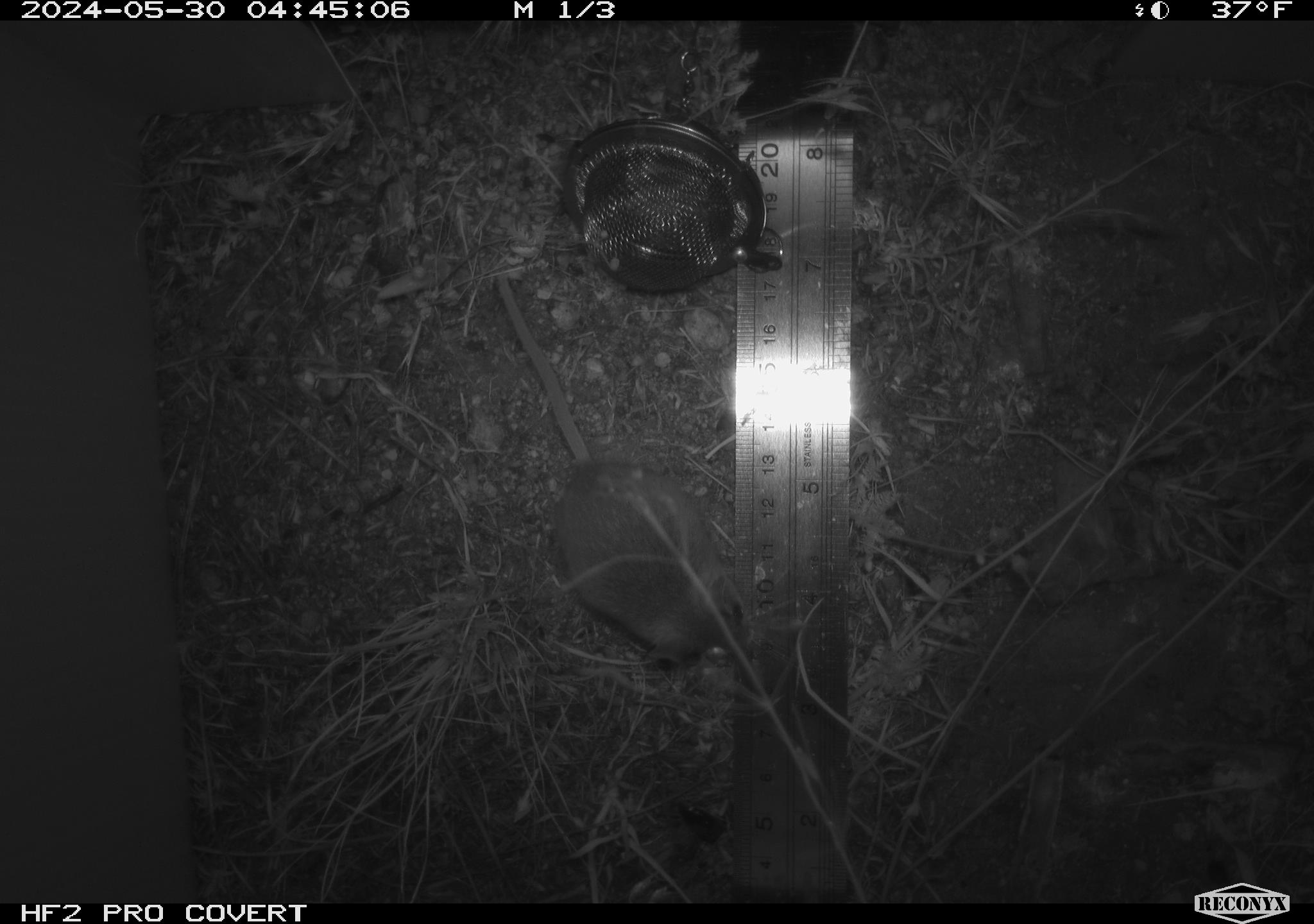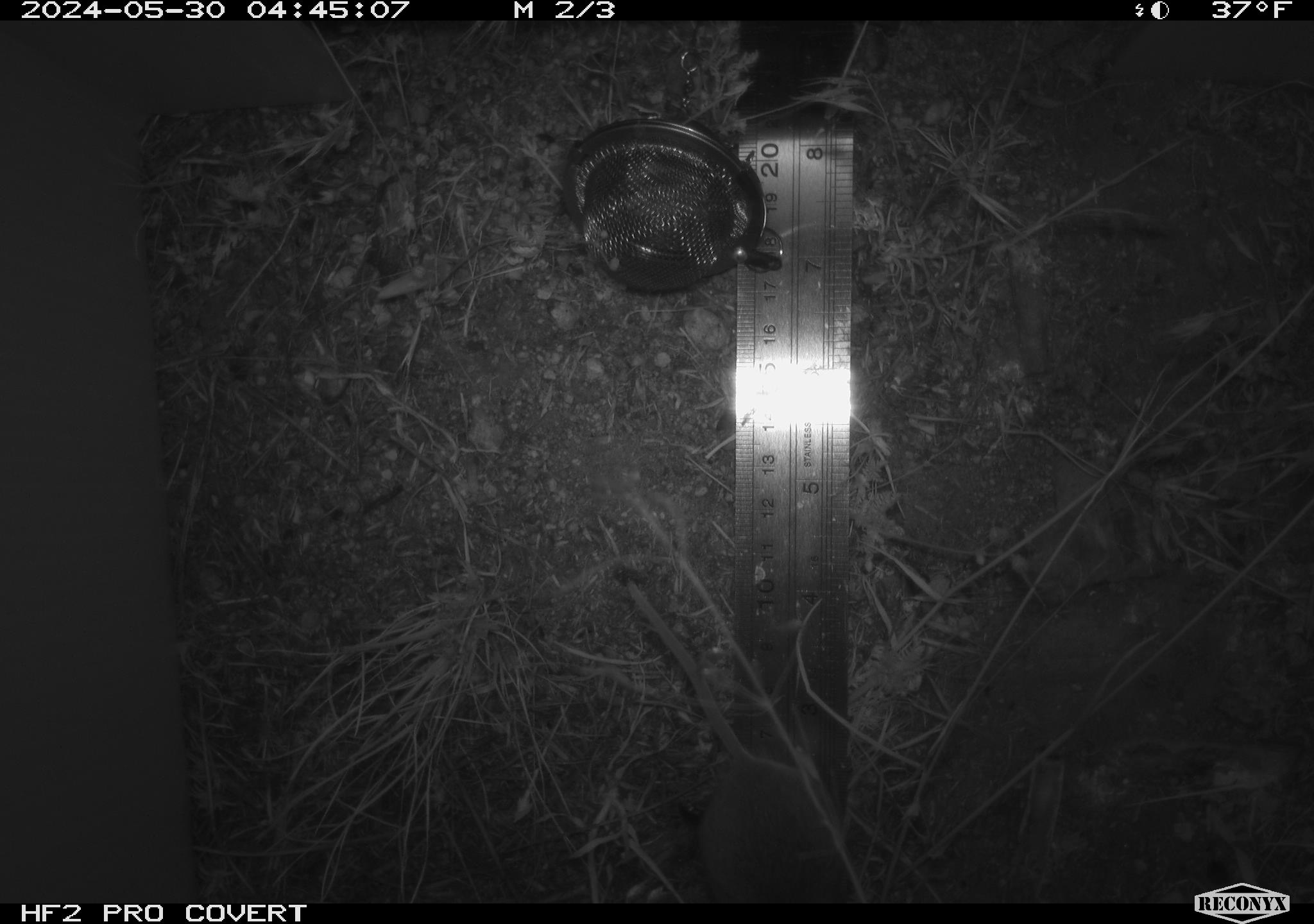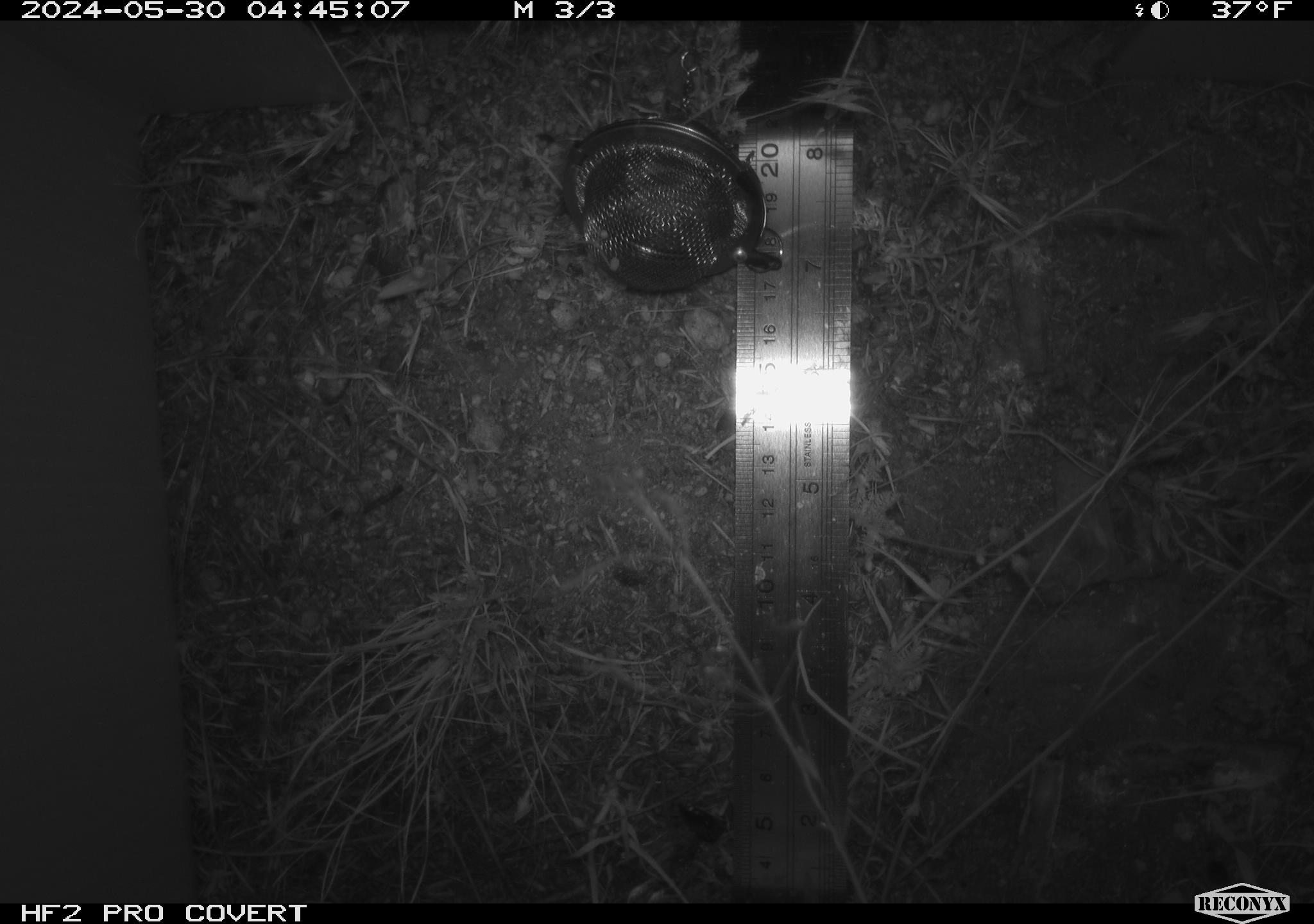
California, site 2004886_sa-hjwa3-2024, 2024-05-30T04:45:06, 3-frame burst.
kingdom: Animalia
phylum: Chordata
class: Mammalia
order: Rodentia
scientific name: Rodentia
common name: rodent